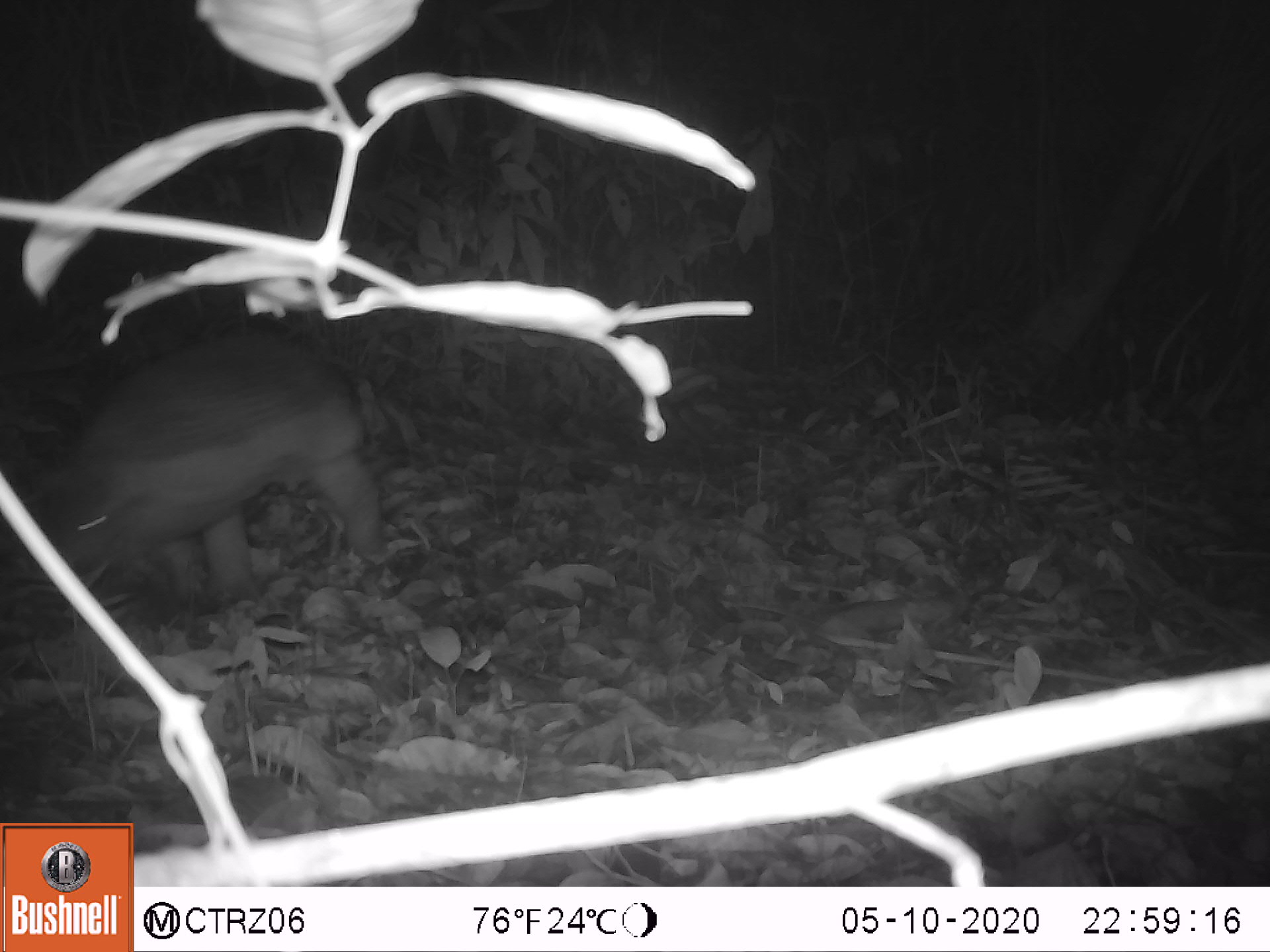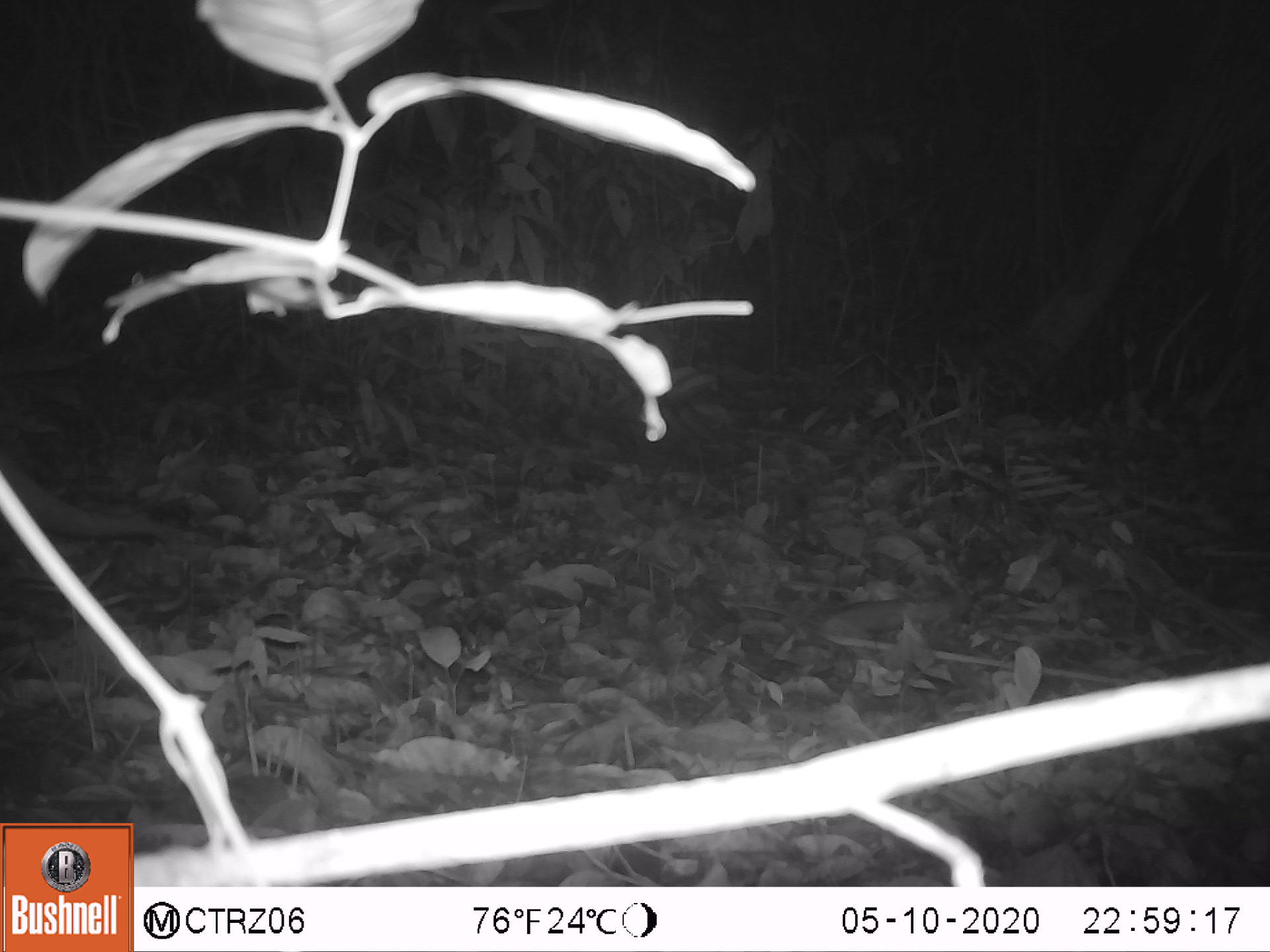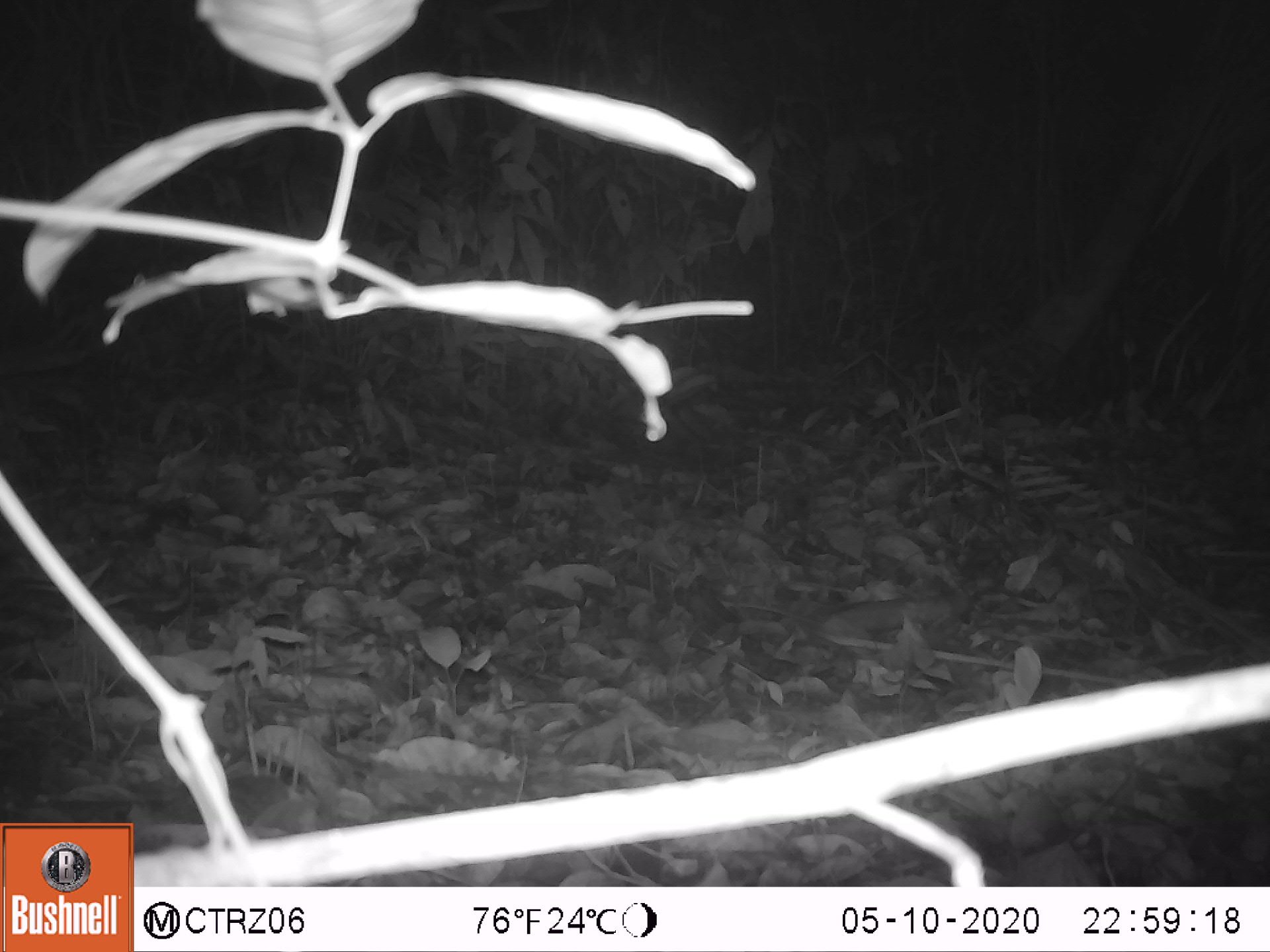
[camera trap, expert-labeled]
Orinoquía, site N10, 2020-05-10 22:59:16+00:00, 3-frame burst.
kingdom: Animalia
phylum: Chordata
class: Mammalia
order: Cingulata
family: Chlamyphoridae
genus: Priodontes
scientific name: Priodontes maximus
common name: giant armadillo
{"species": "giant armadillo (Priodontes maximus)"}